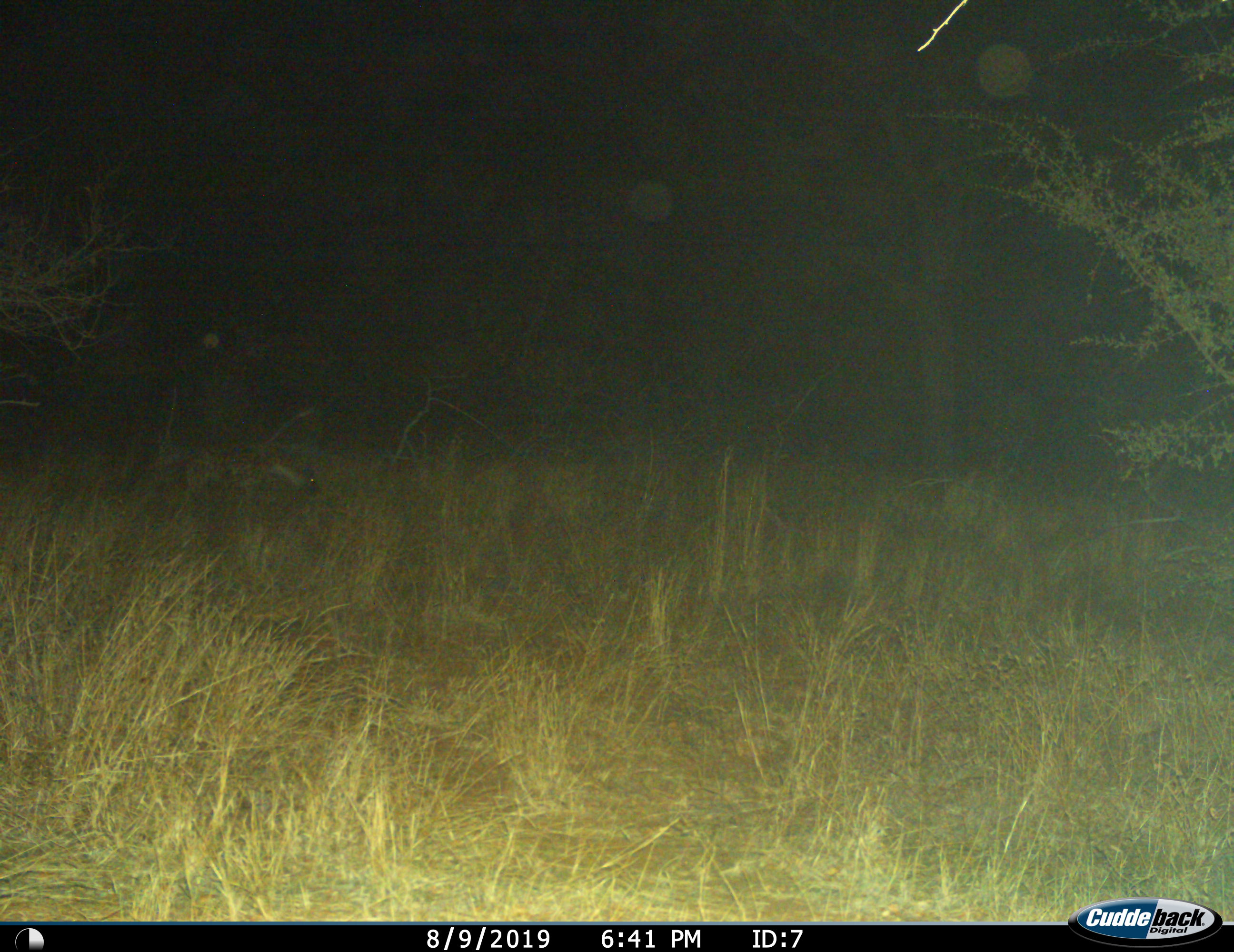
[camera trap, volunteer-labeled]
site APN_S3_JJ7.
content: unidentified animal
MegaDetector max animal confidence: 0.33